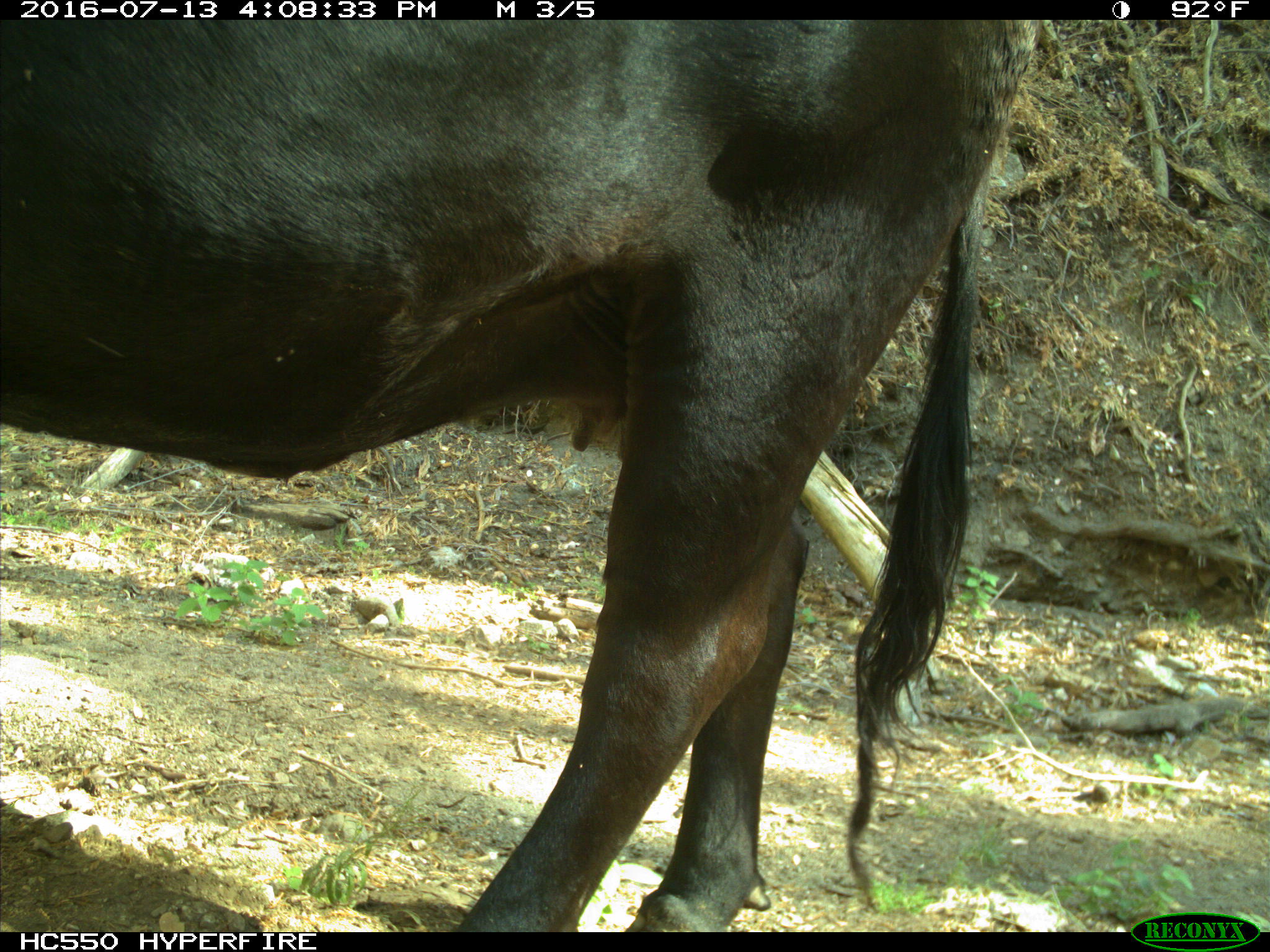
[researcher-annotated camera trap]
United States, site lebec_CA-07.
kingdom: Animalia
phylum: Chordata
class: Mammalia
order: Artiodactyla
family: Bovidae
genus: Bos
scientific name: Bos taurus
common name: domestic cow